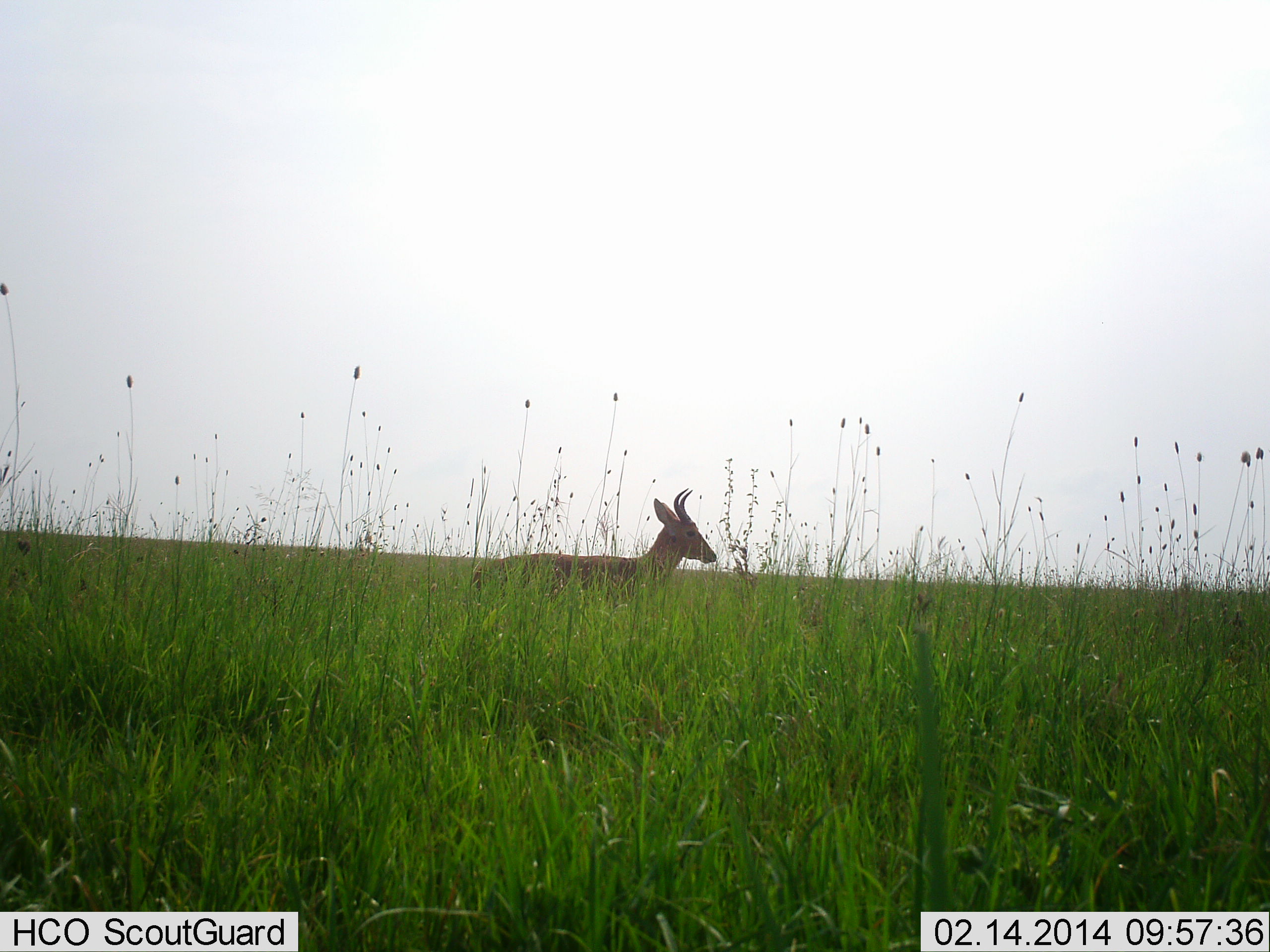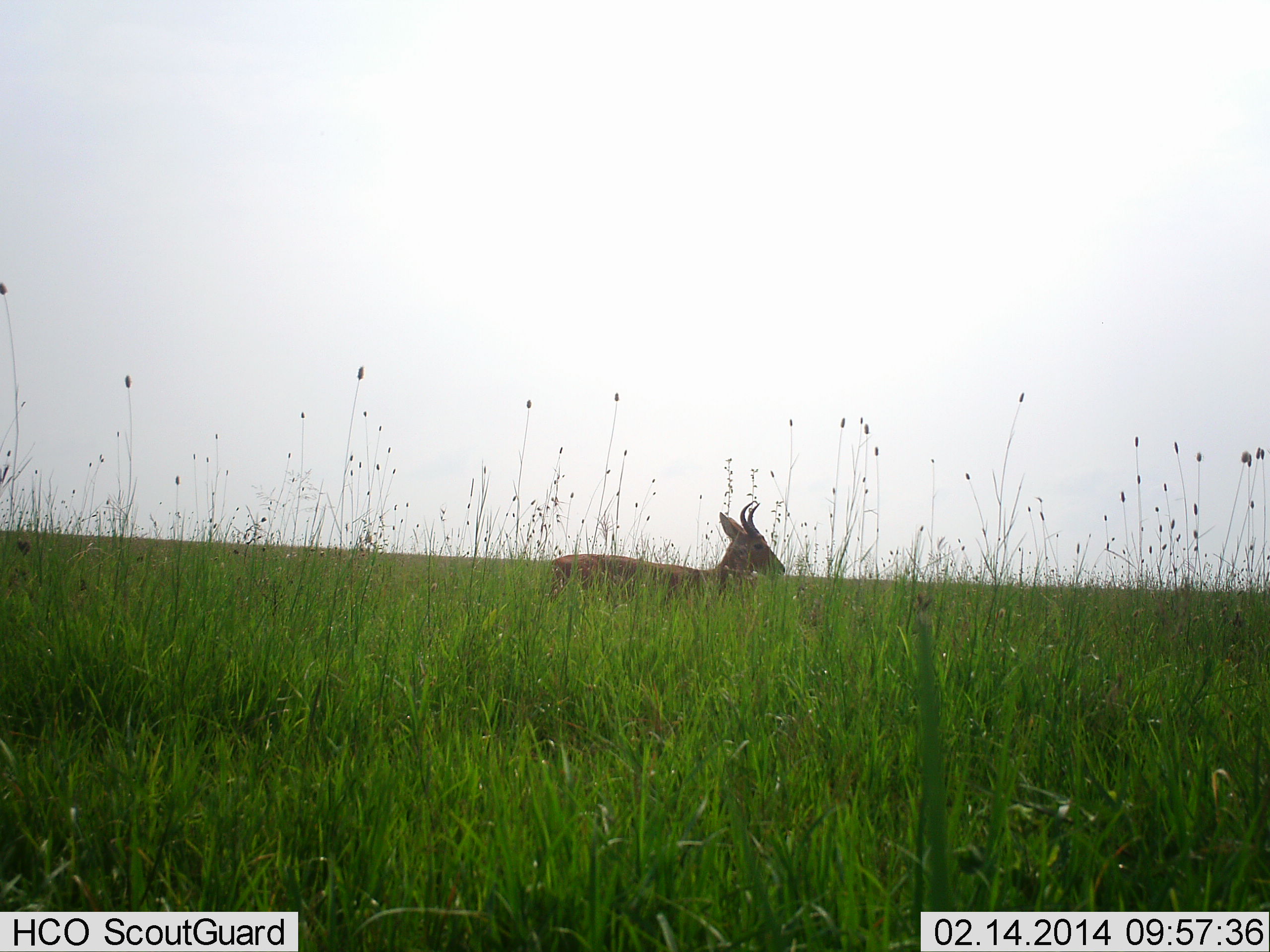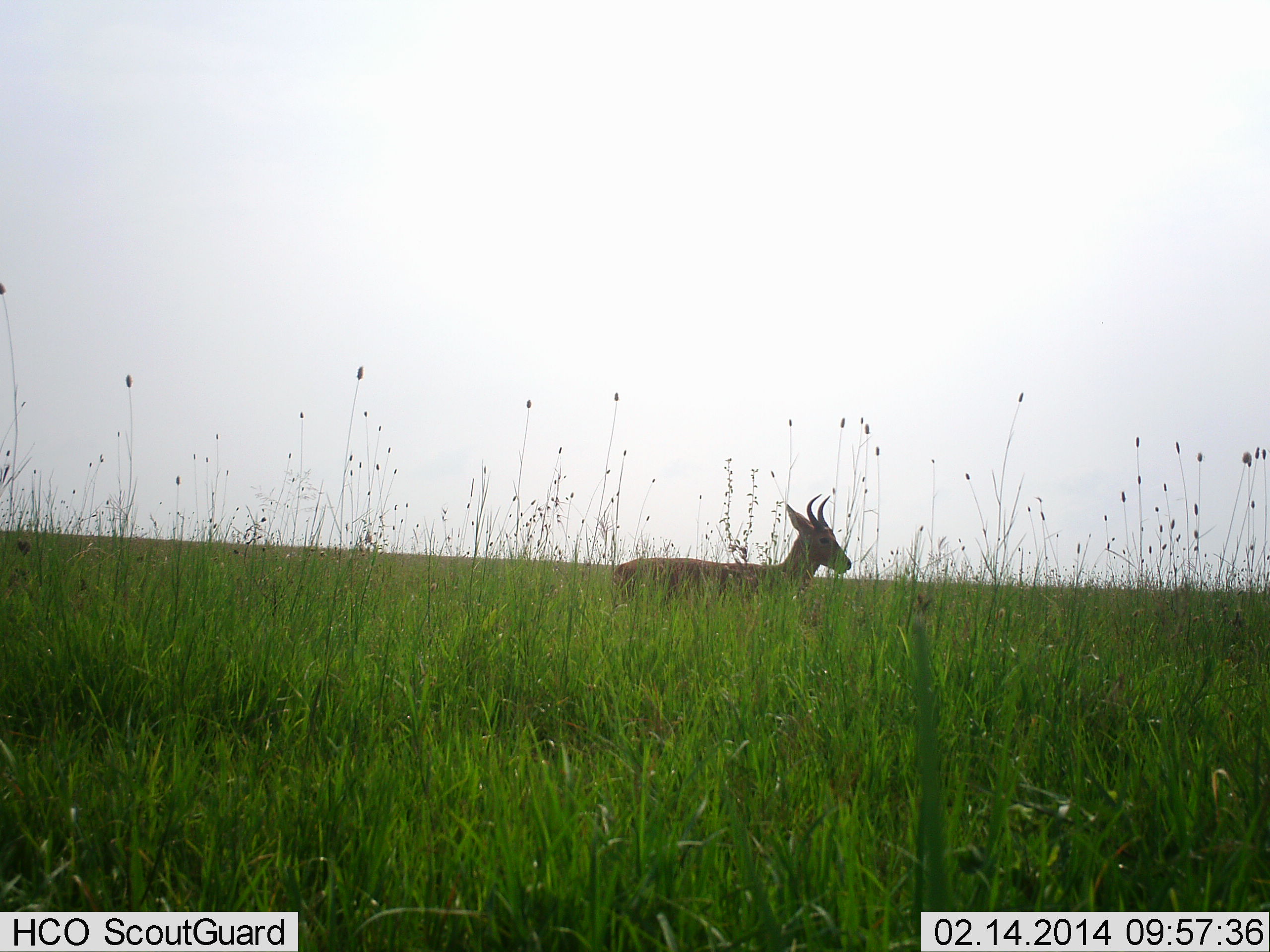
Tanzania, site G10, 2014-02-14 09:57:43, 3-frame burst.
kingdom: Animalia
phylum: Chordata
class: Mammalia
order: Artiodactyla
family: Bovidae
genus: Redunca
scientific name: Redunca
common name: reedbuck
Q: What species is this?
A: Reedbuck (Redunca).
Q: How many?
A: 1.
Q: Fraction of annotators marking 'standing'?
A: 10%.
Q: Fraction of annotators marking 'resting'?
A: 0%.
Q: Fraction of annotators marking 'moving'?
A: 90%.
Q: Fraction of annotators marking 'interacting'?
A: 0%.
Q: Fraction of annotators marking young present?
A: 0%.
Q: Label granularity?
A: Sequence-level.